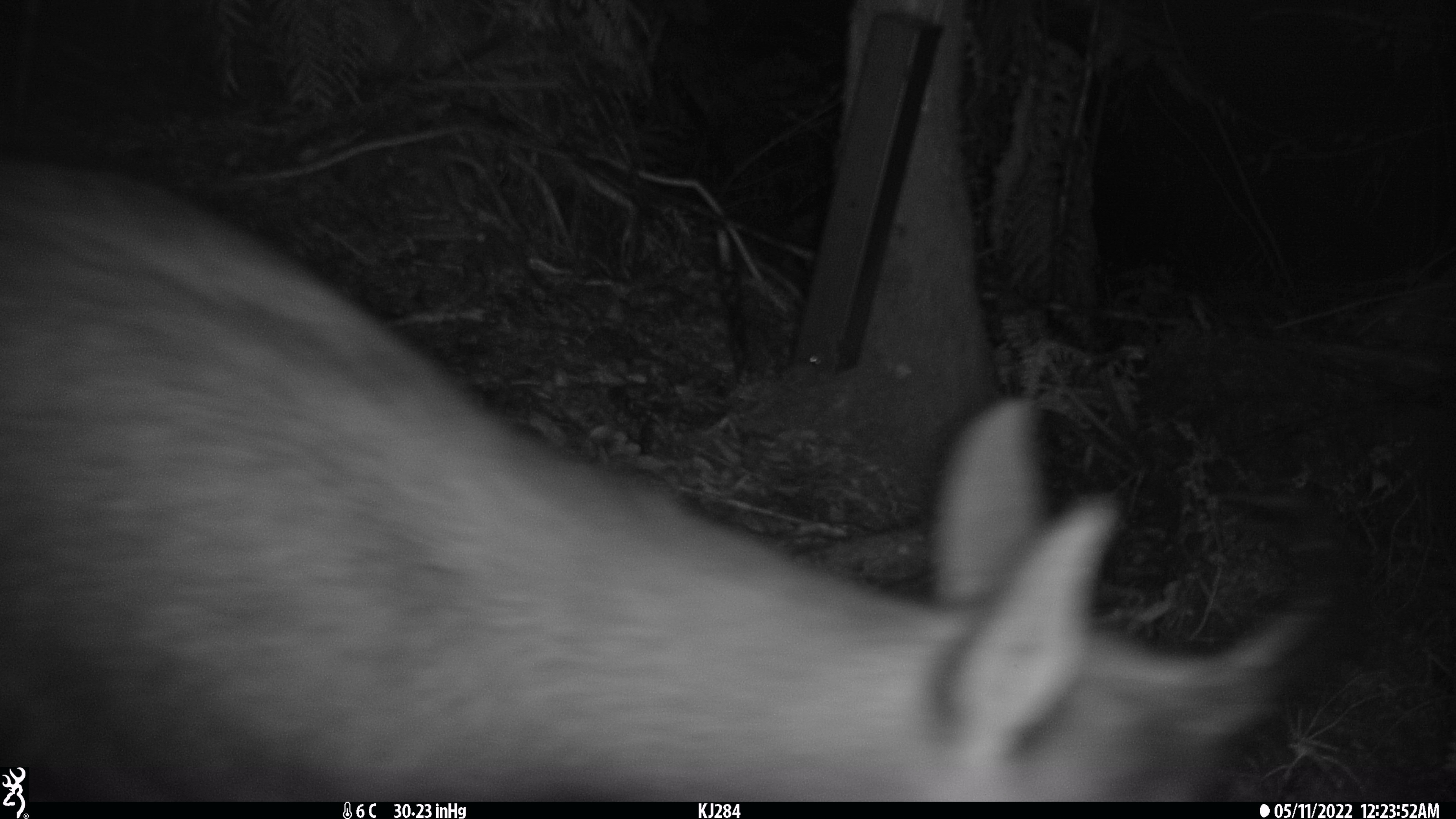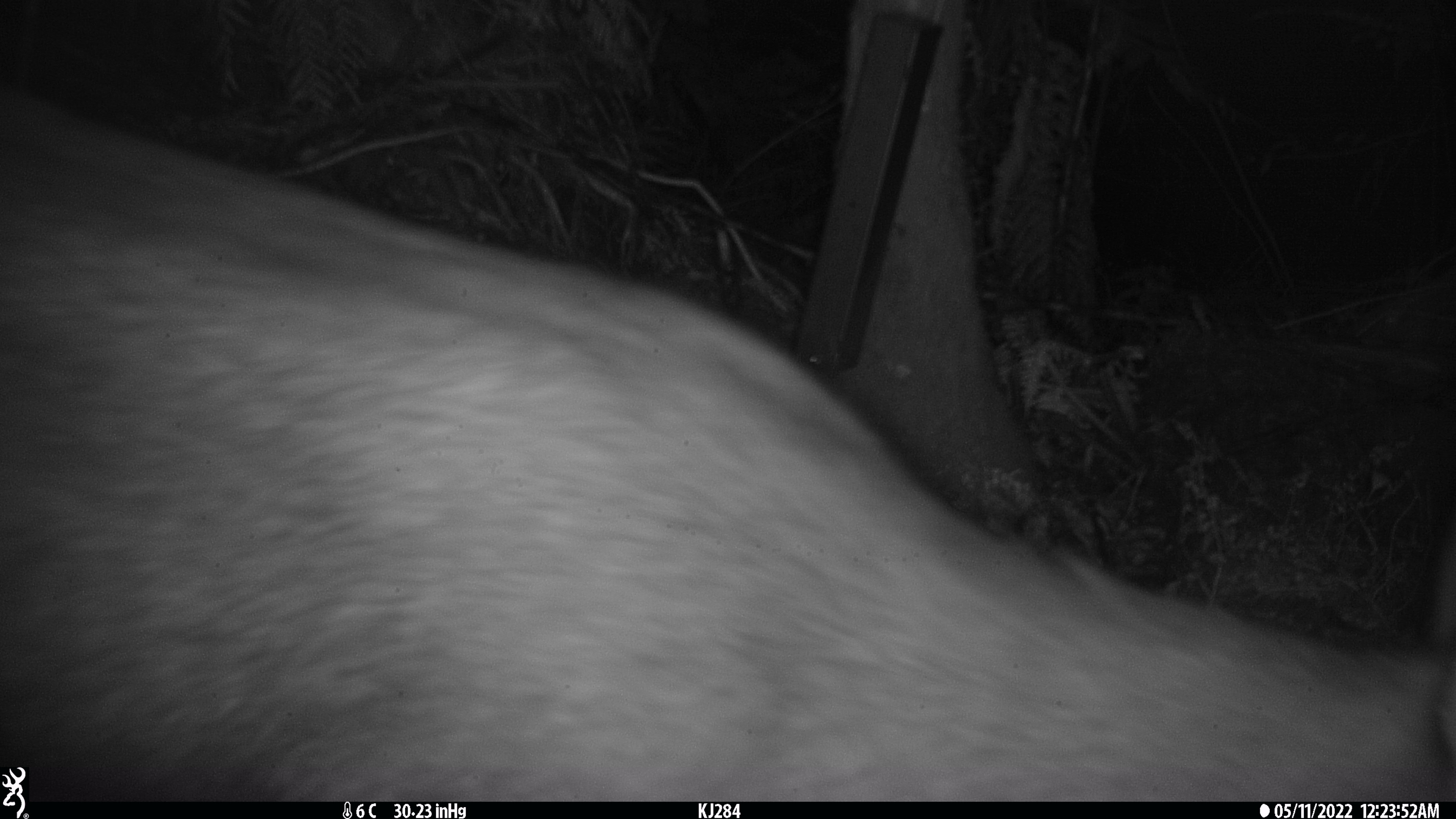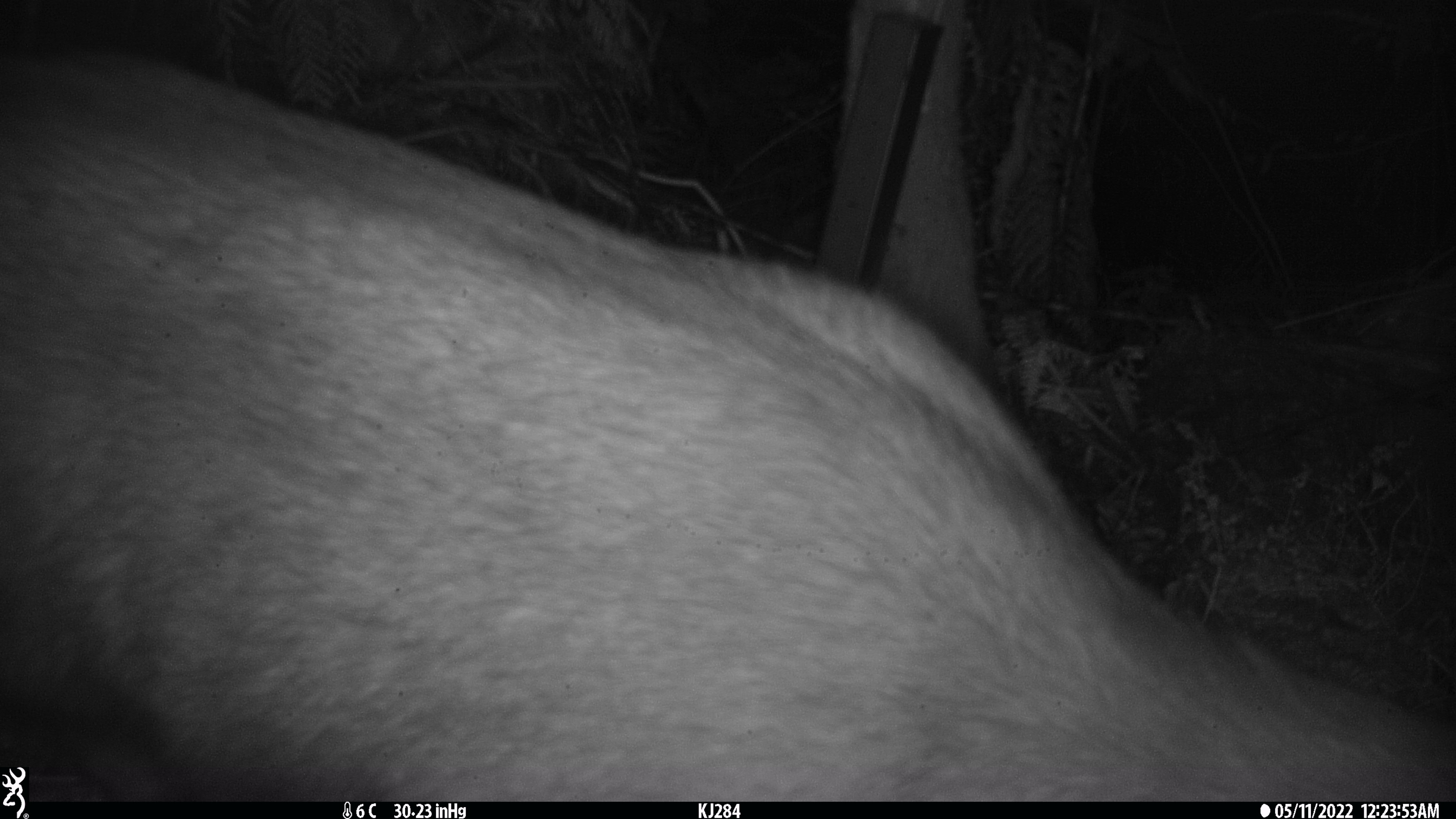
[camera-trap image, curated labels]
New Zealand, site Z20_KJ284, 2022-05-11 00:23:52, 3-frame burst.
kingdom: Animalia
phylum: Chordata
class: Mammalia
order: Artiodactyla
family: Bovidae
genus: Rupicapra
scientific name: Rupicapra rupicapra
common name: alpine chamois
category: chamois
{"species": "chamois (alpine chamois) (Rupicapra rupicapra)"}